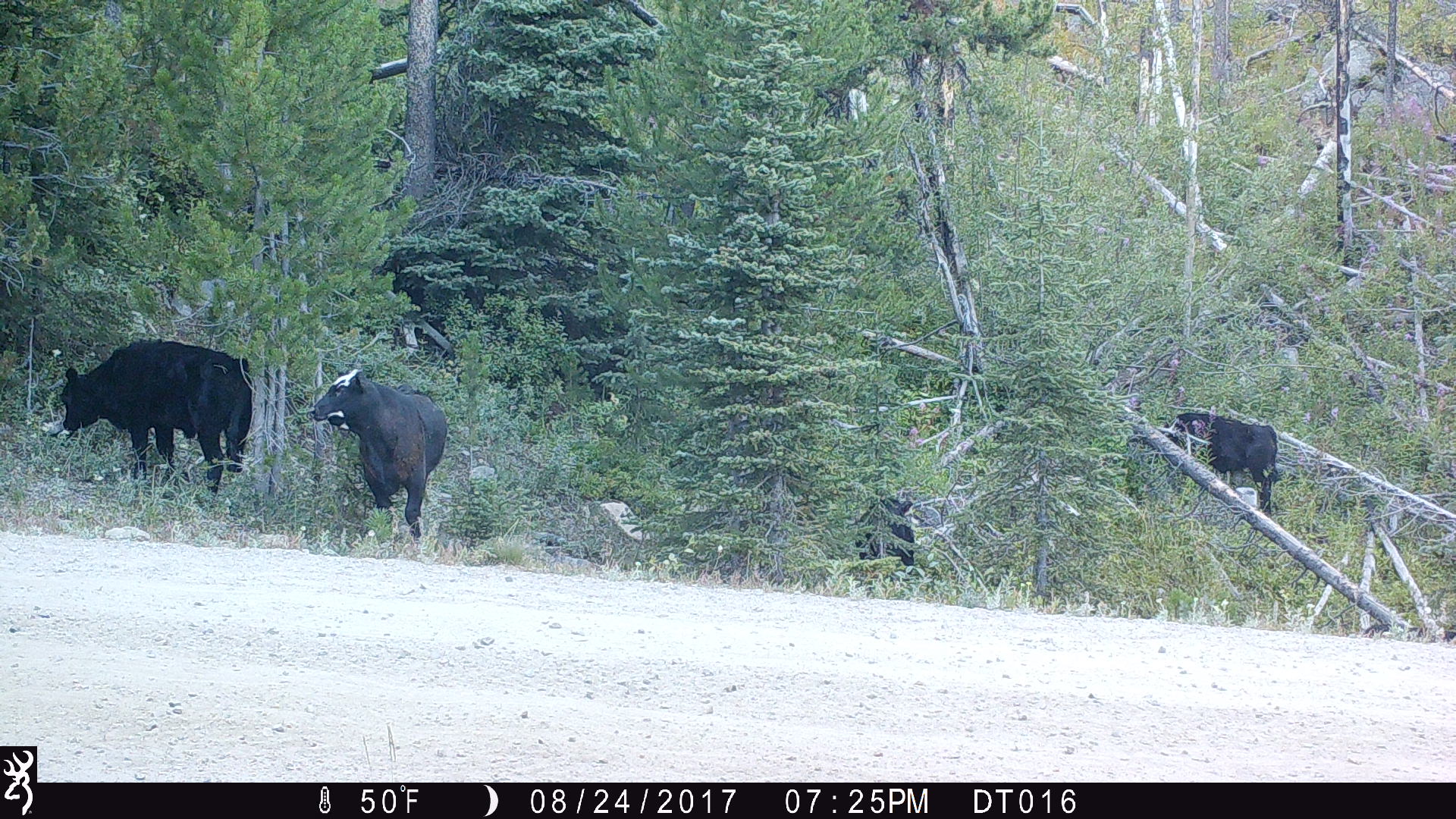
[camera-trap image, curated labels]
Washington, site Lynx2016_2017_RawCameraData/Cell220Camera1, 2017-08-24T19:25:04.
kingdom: Animalia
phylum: Chordata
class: Mammalia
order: Artiodactyla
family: Bovidae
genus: Bos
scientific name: Bos taurus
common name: domestic cattle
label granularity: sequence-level